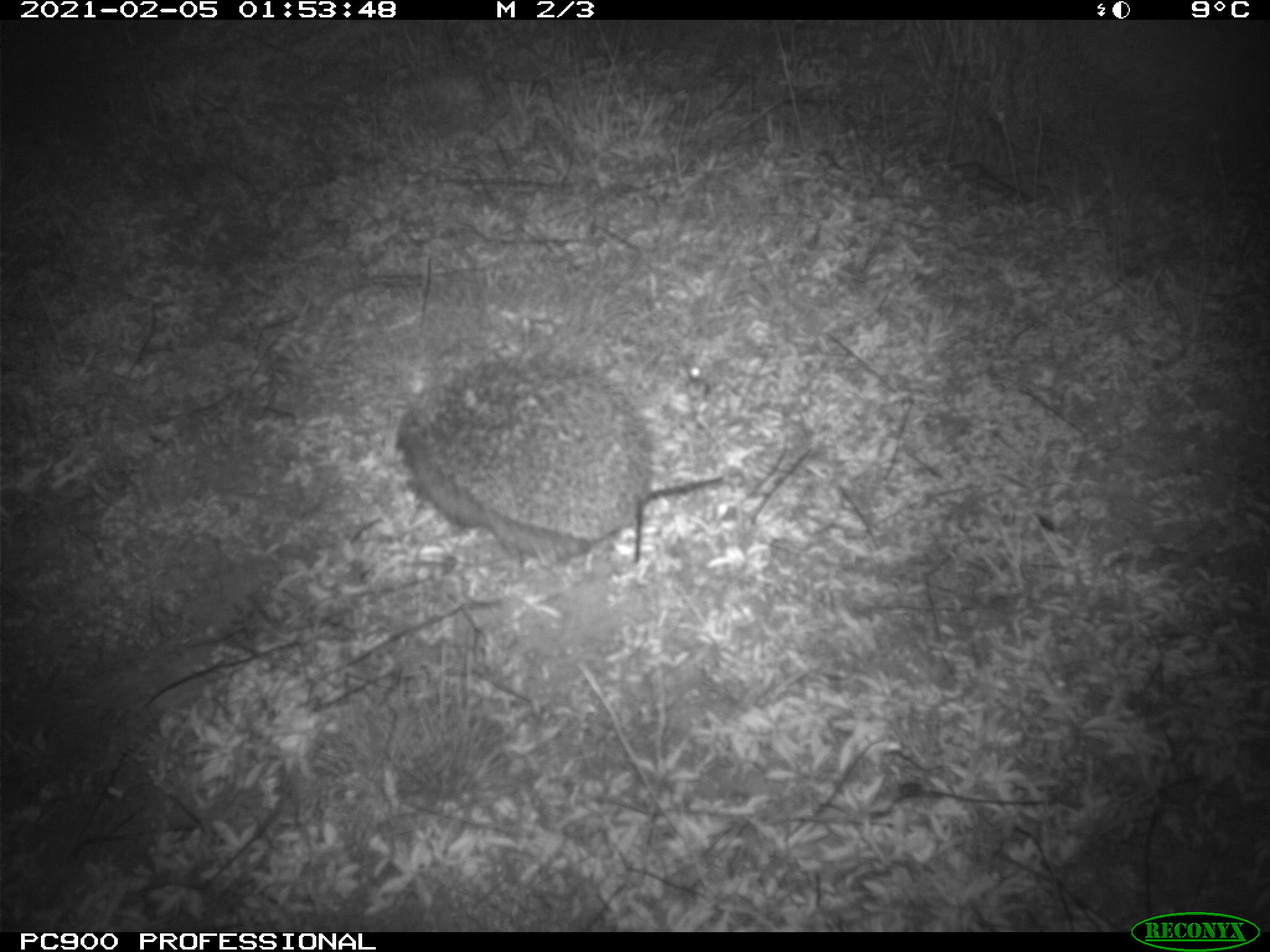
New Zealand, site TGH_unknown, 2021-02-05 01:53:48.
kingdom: Animalia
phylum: Chordata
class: Mammalia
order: Eulipotyphla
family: Erinaceidae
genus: Erinaceus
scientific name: Erinaceus europaeus europaeus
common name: european hedgehog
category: hedgehog